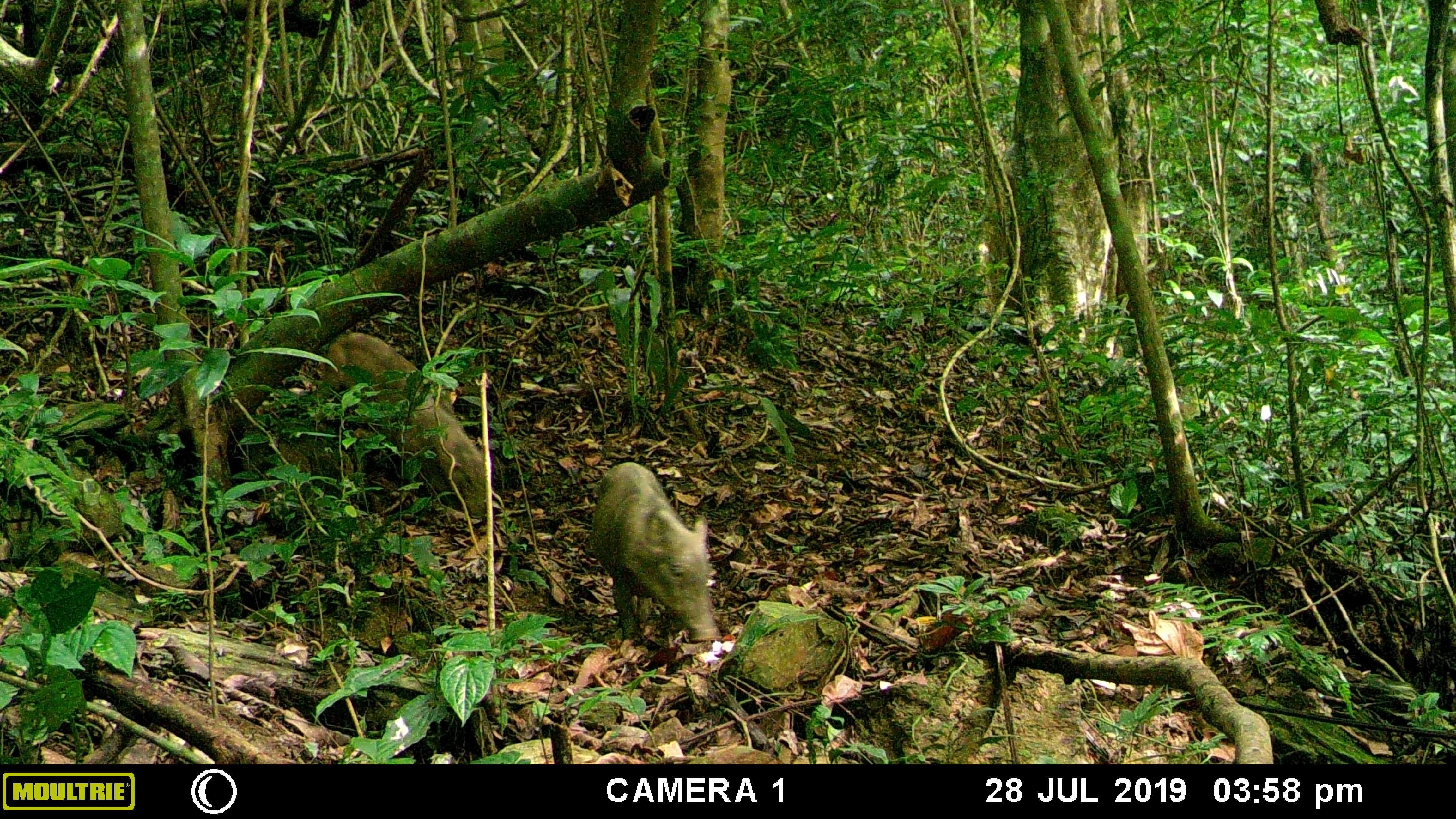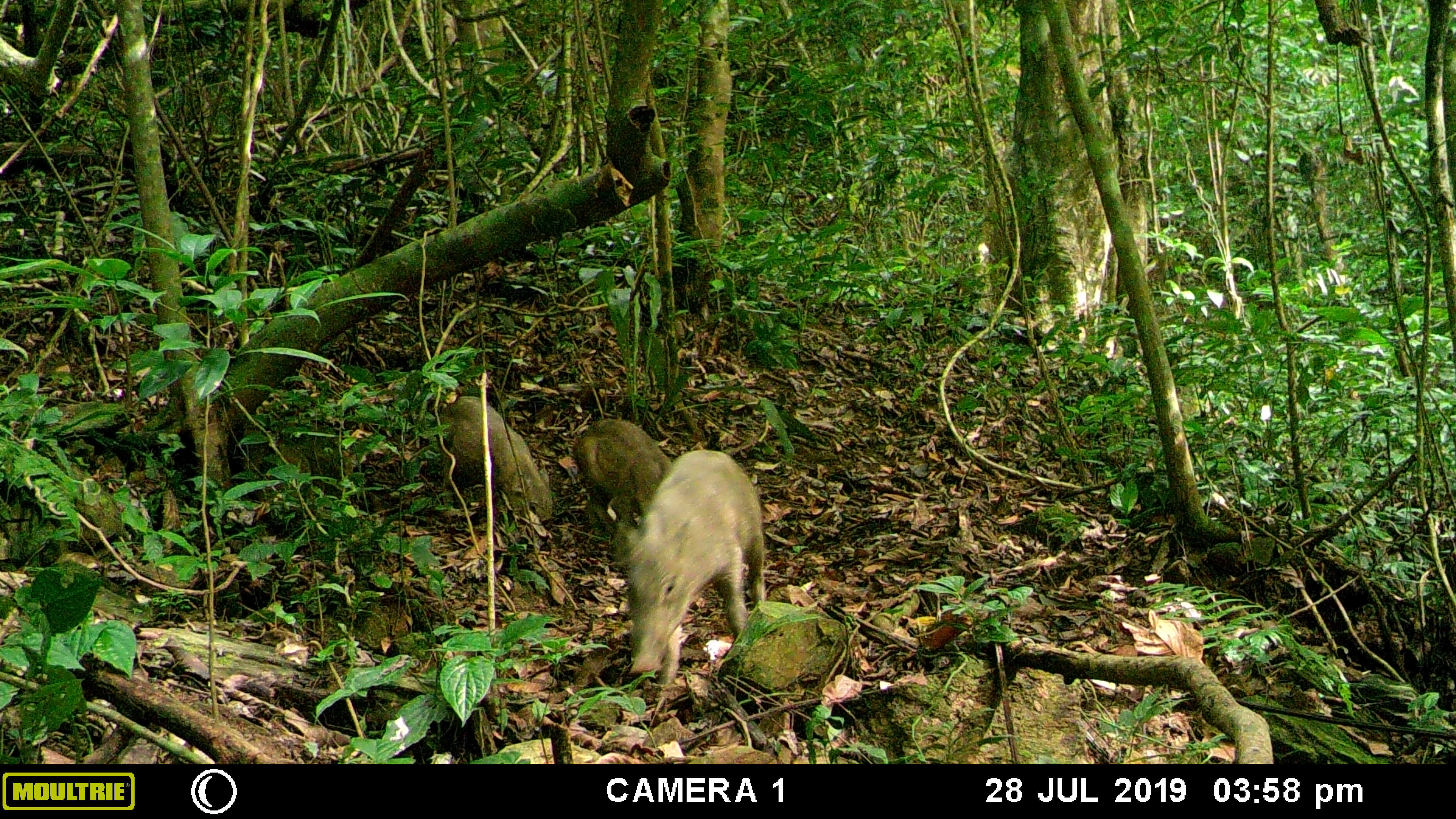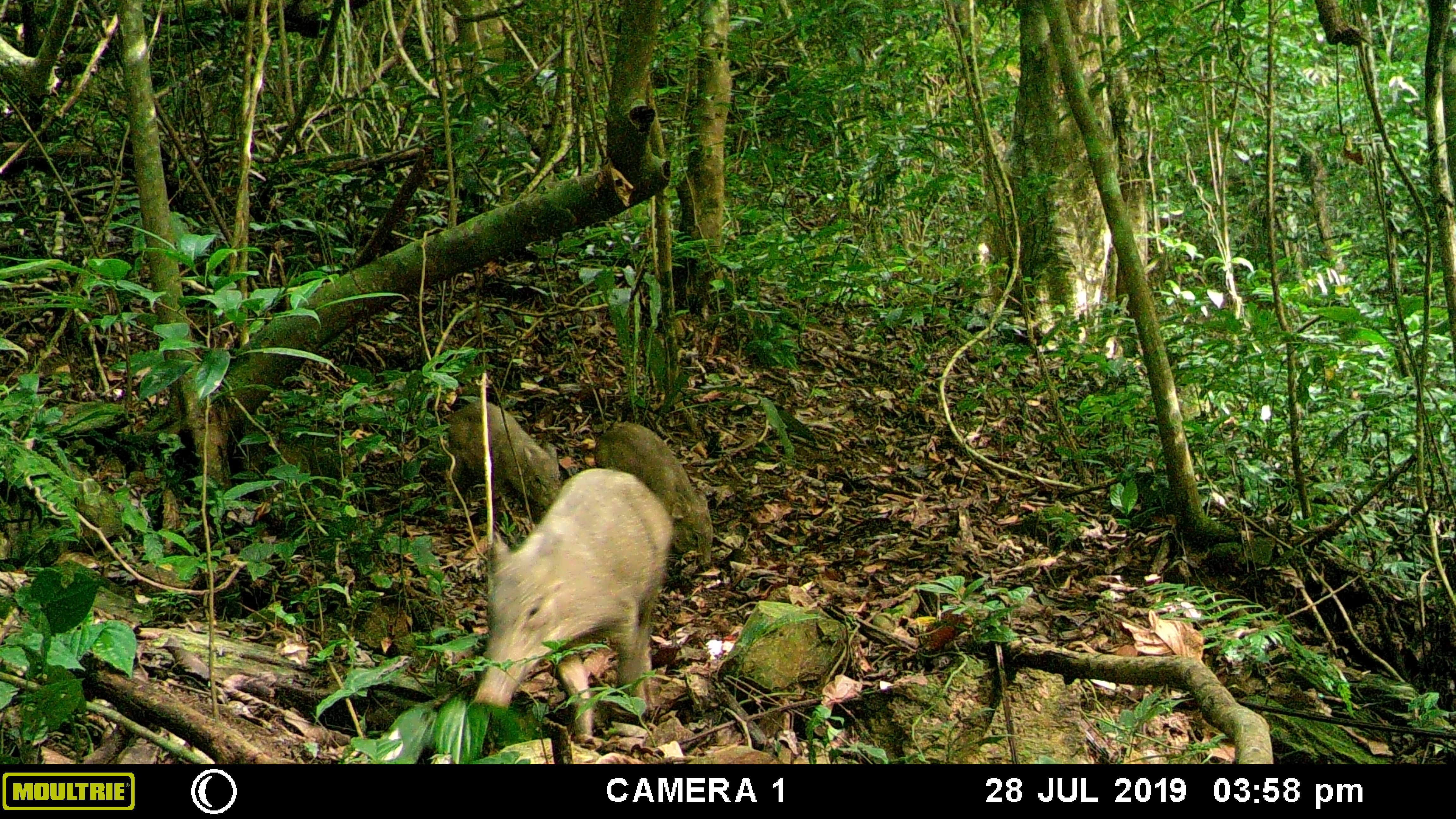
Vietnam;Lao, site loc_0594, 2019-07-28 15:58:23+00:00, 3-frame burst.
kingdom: Animalia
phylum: Chordata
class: Mammalia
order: Artiodactyla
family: Suidae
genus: Sus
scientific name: Sus scrofa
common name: eurasian wild pig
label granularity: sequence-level